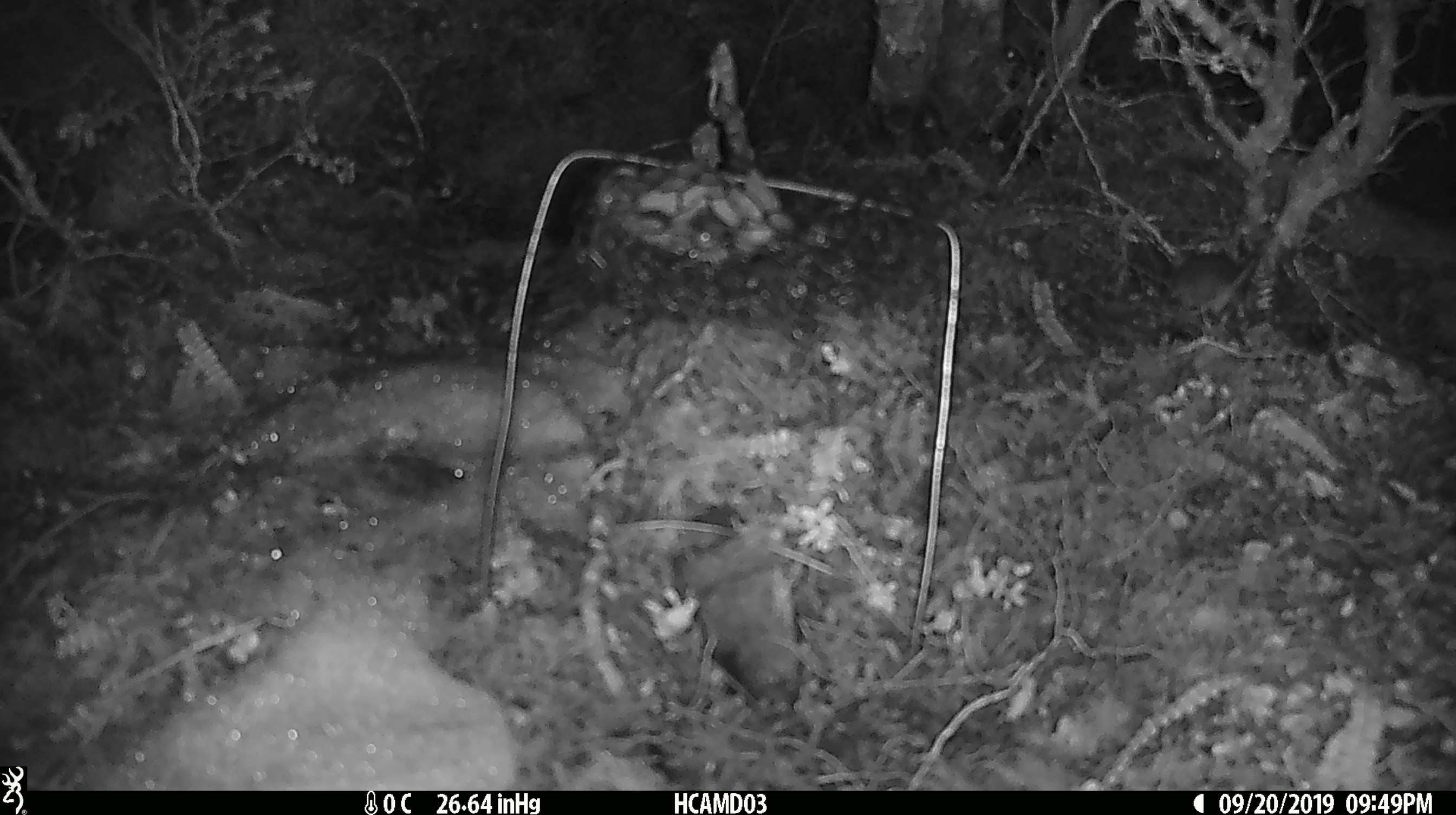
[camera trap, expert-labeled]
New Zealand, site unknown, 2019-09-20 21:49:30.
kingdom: Animalia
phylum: Chordata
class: Mammalia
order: Rodentia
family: Muridae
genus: Mus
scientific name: Mus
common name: mouse